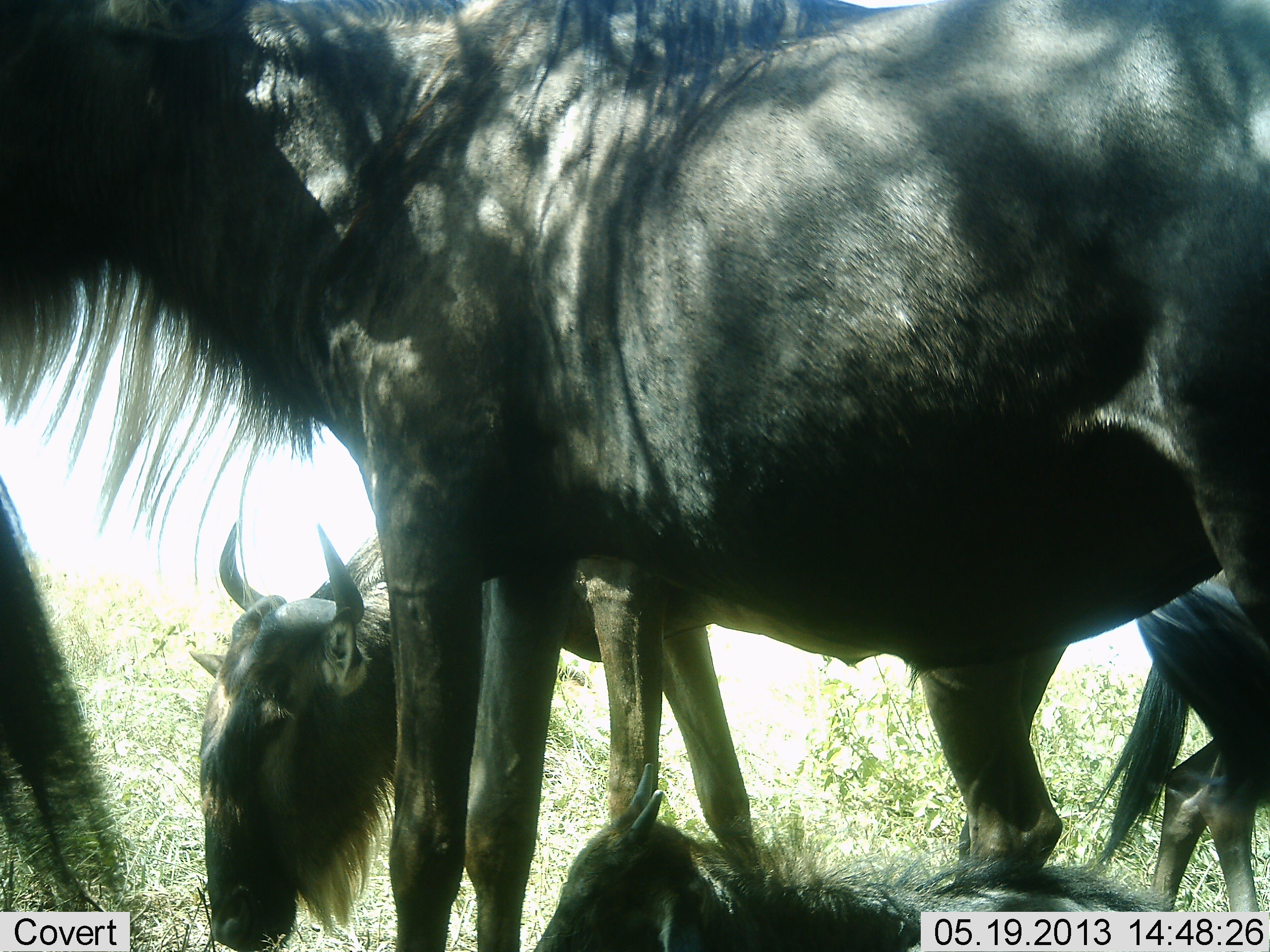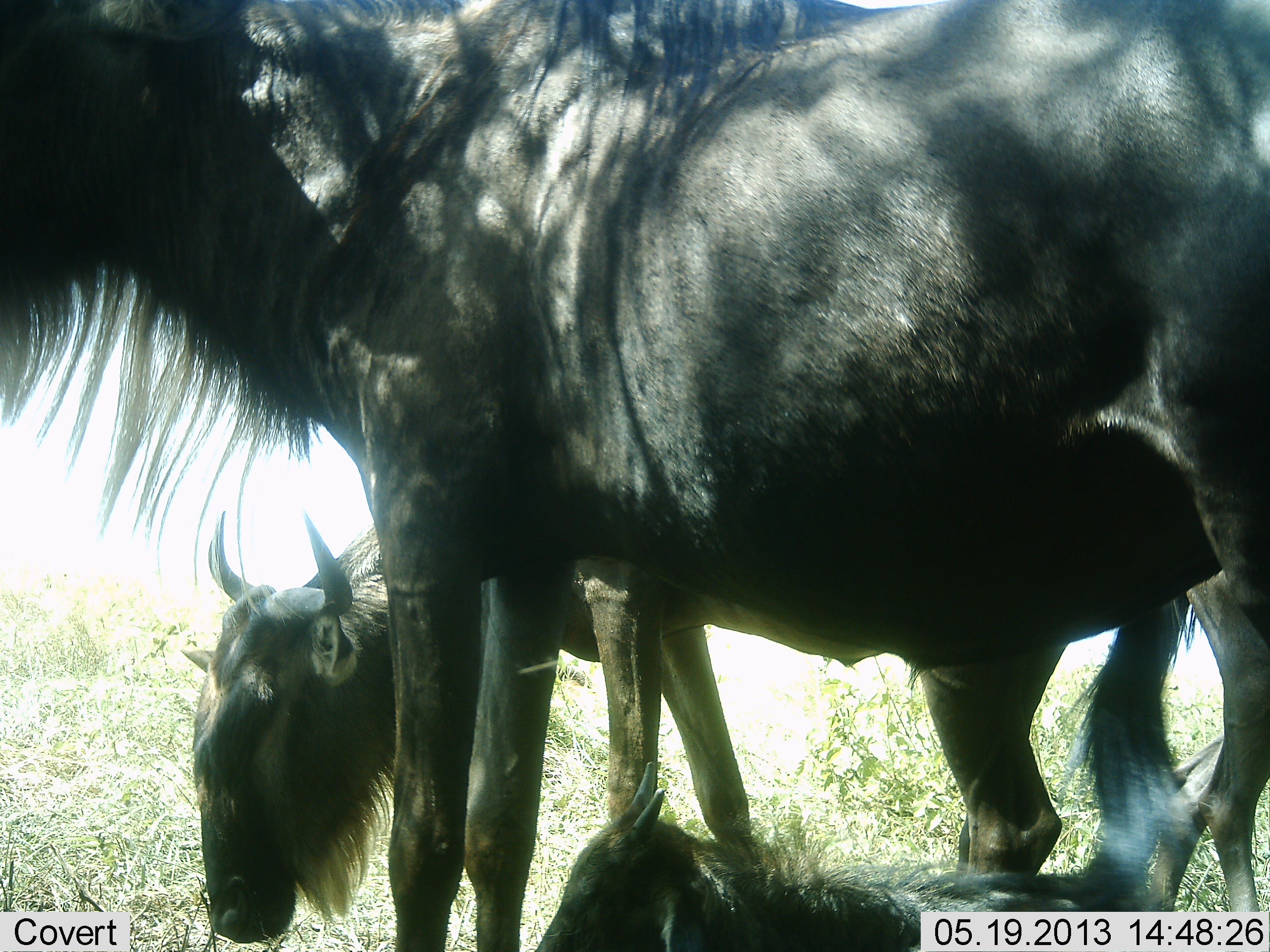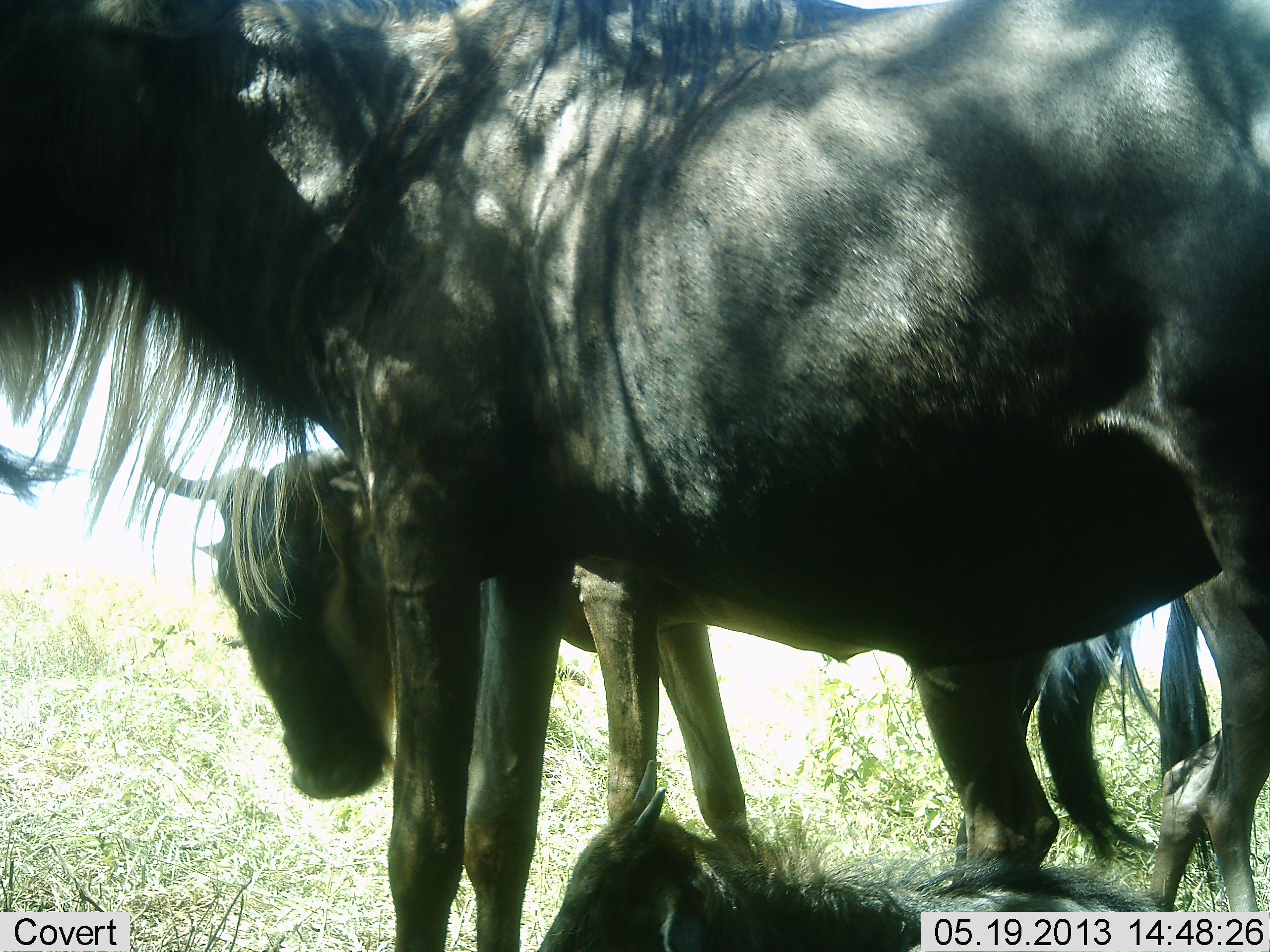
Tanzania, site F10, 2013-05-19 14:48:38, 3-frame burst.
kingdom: Animalia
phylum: Chordata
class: Mammalia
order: Artiodactyla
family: Bovidae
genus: Connochaetes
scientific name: Connochaetes taurinus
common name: blue wildebeest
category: wildebeest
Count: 3.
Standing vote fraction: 79%.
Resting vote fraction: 62%.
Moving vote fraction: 10%.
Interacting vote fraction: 10%.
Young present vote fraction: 79%.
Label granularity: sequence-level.